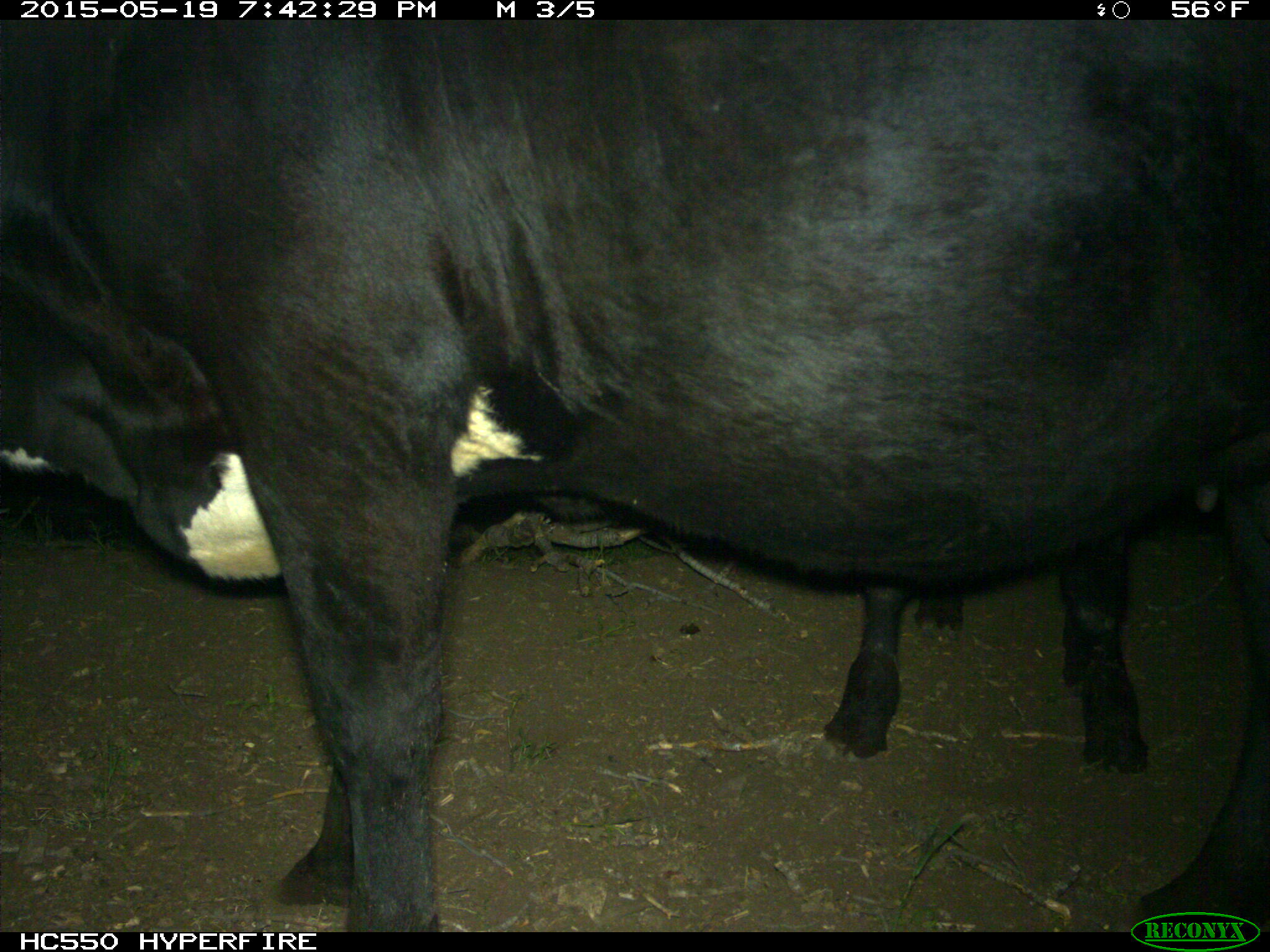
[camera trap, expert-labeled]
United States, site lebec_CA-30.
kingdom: Animalia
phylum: Chordata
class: Mammalia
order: Artiodactyla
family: Bovidae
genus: Bos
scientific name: Bos taurus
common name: domestic cow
Bos taurus (domestic cow).